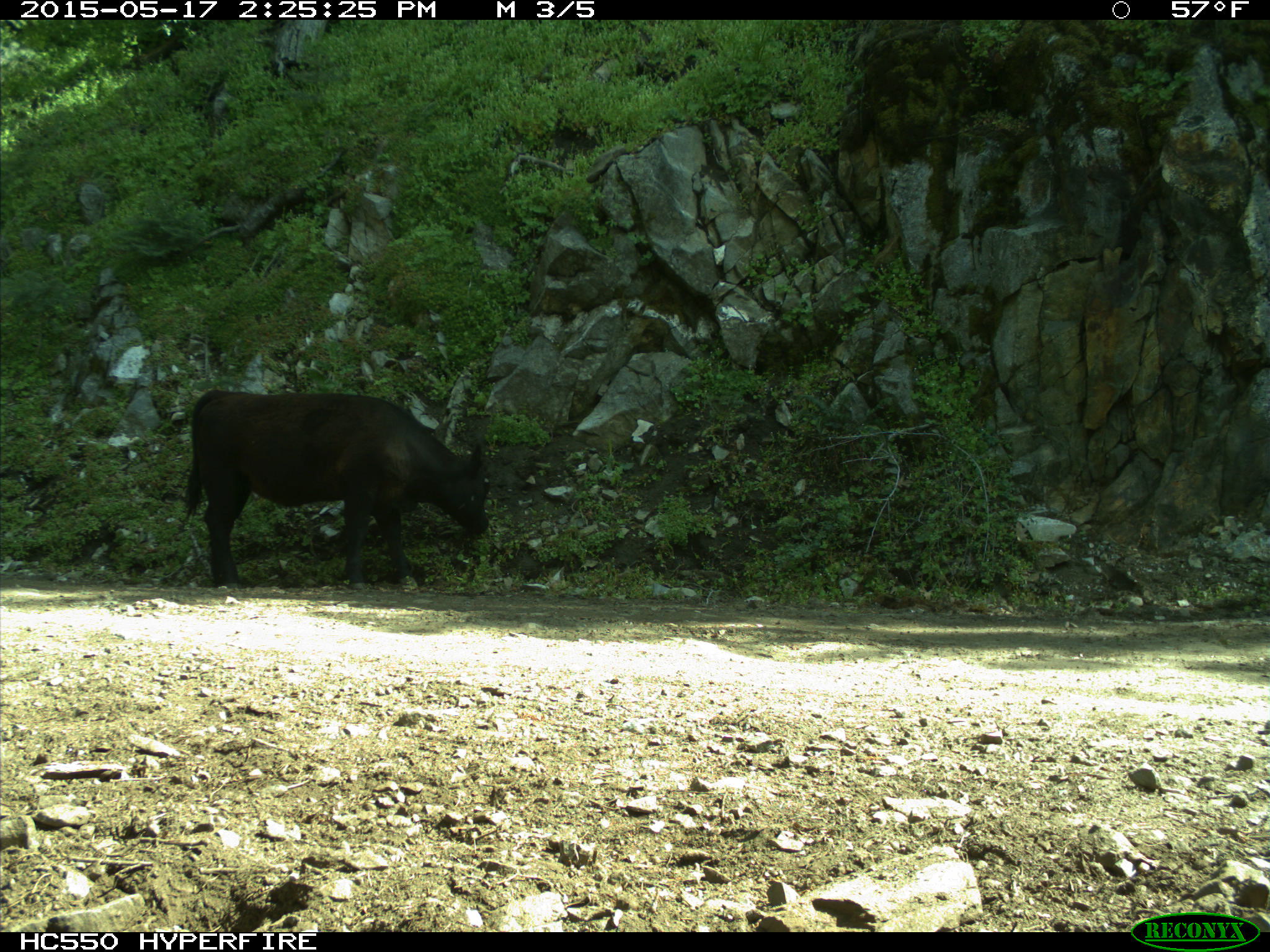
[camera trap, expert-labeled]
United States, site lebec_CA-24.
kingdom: Animalia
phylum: Chordata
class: Mammalia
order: Artiodactyla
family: Bovidae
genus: Bos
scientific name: Bos taurus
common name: domestic cow